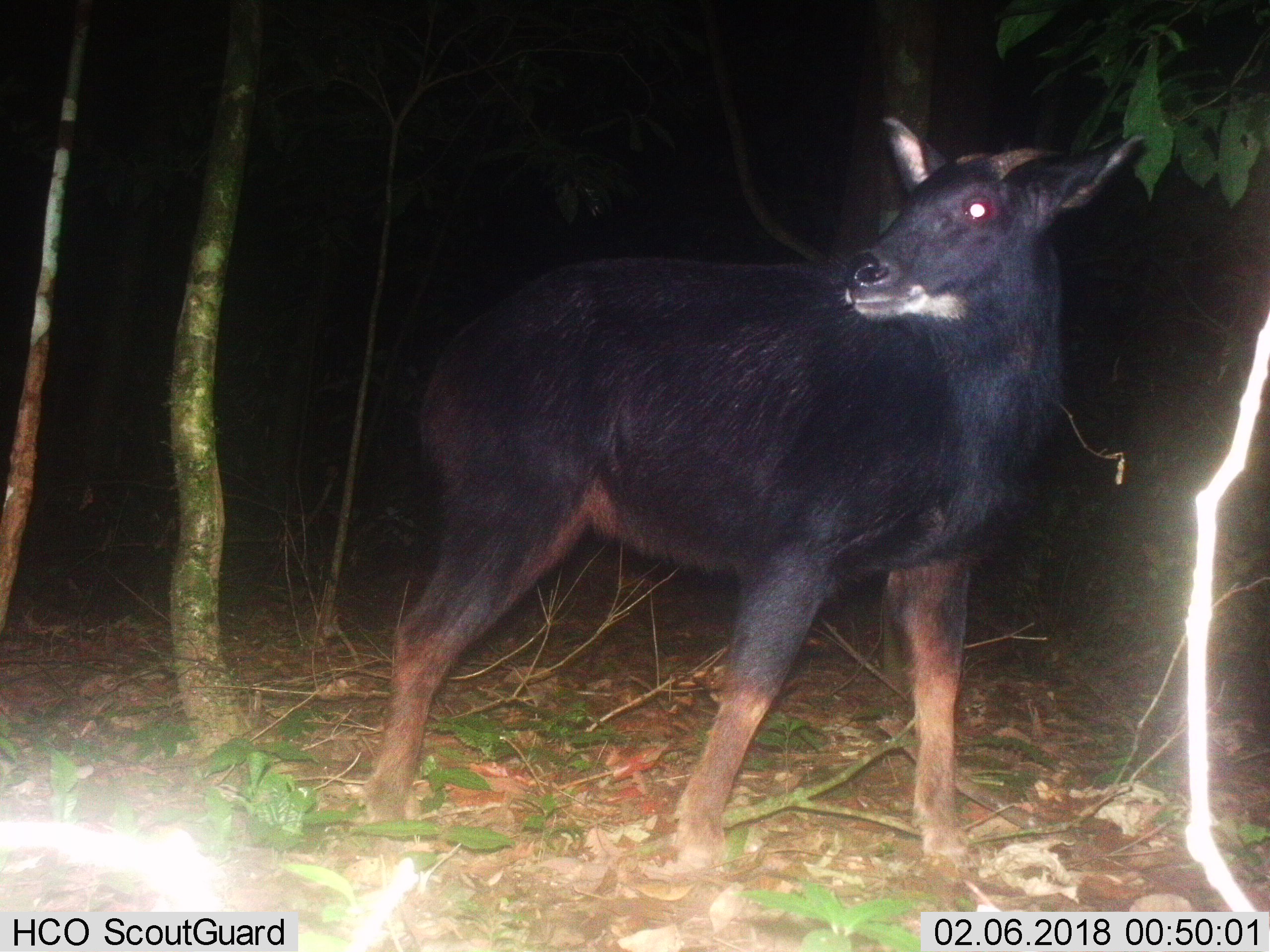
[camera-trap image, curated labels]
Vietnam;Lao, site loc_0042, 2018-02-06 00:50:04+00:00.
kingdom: Animalia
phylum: Chordata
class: Mammalia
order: Artiodactyla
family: Bovidae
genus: Capricornis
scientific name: Capricornis sumatraensis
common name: chinese serow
Chinese serow (Capricornis sumatraensis). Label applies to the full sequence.